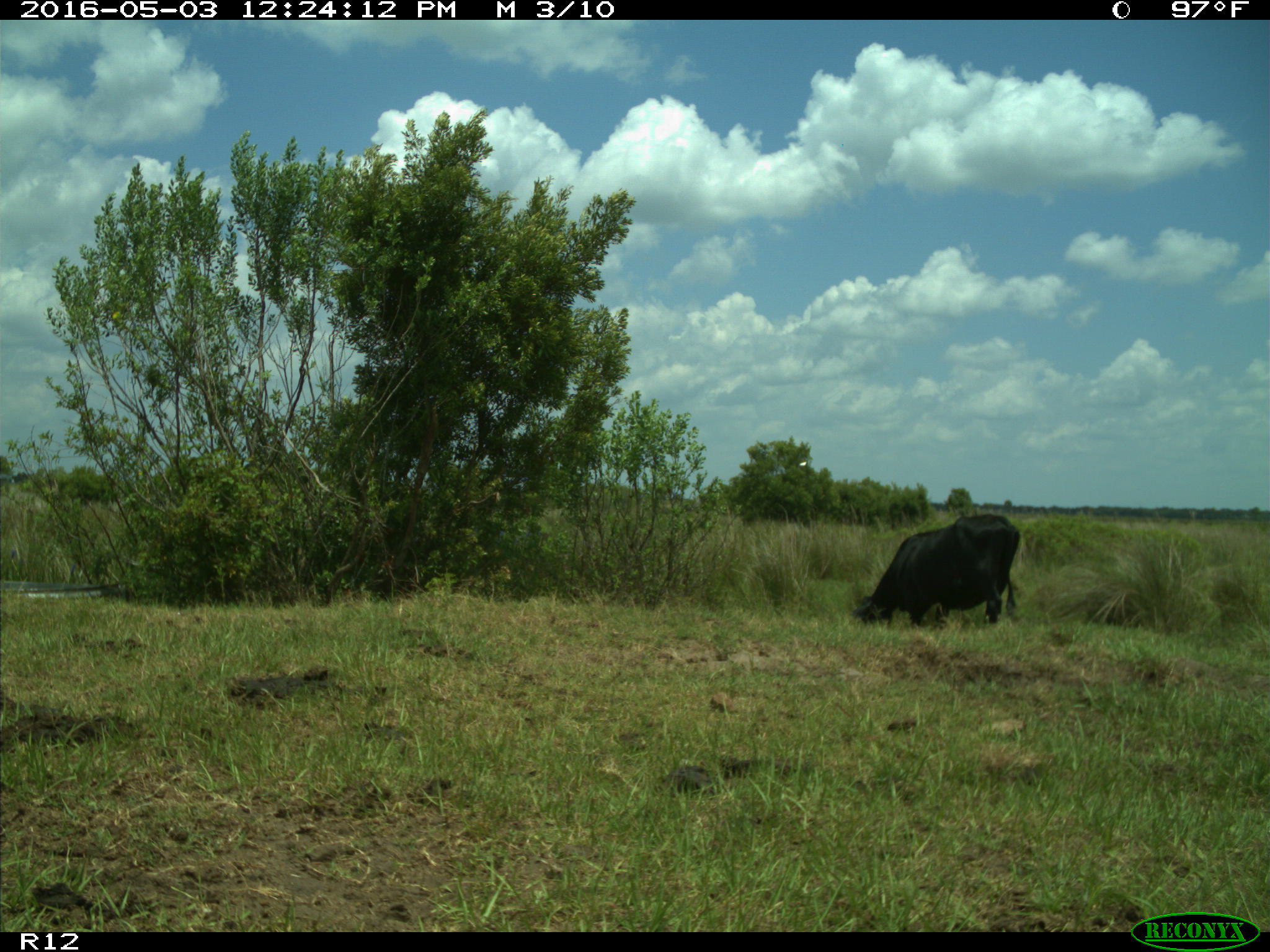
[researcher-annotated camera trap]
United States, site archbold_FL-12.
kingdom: Animalia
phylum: Chordata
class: Mammalia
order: Artiodactyla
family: Bovidae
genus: Bos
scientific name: Bos taurus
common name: domestic cow